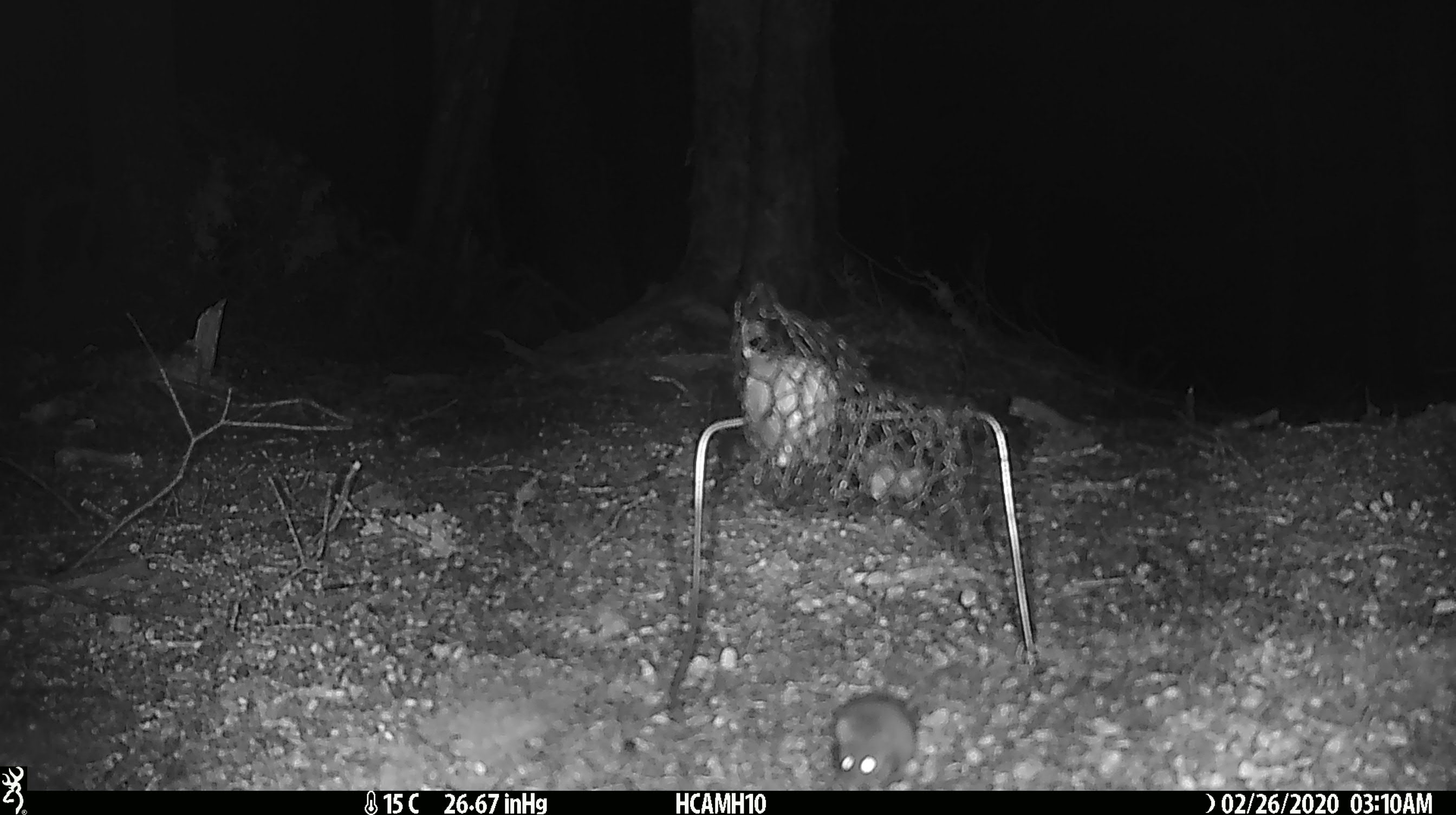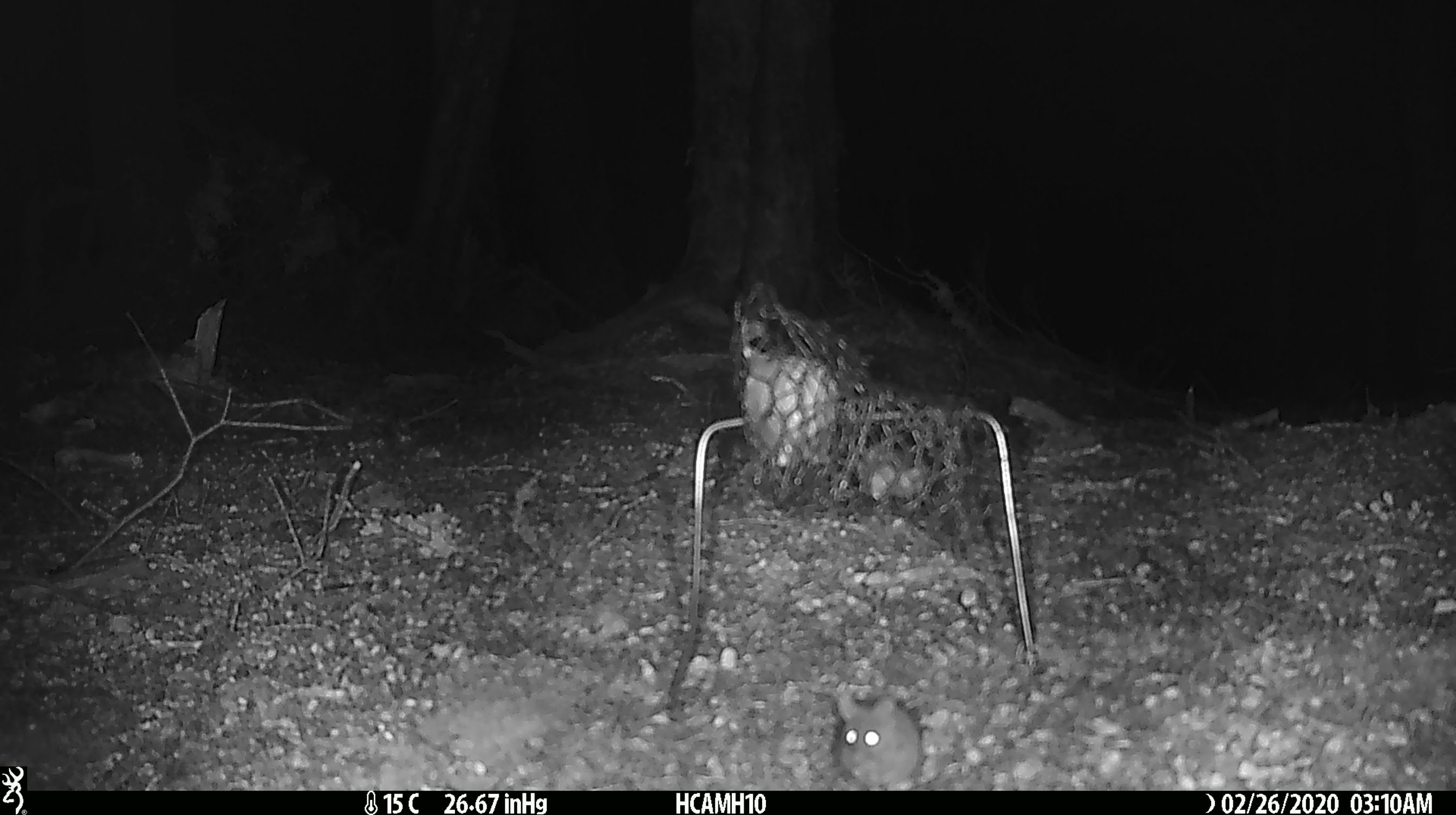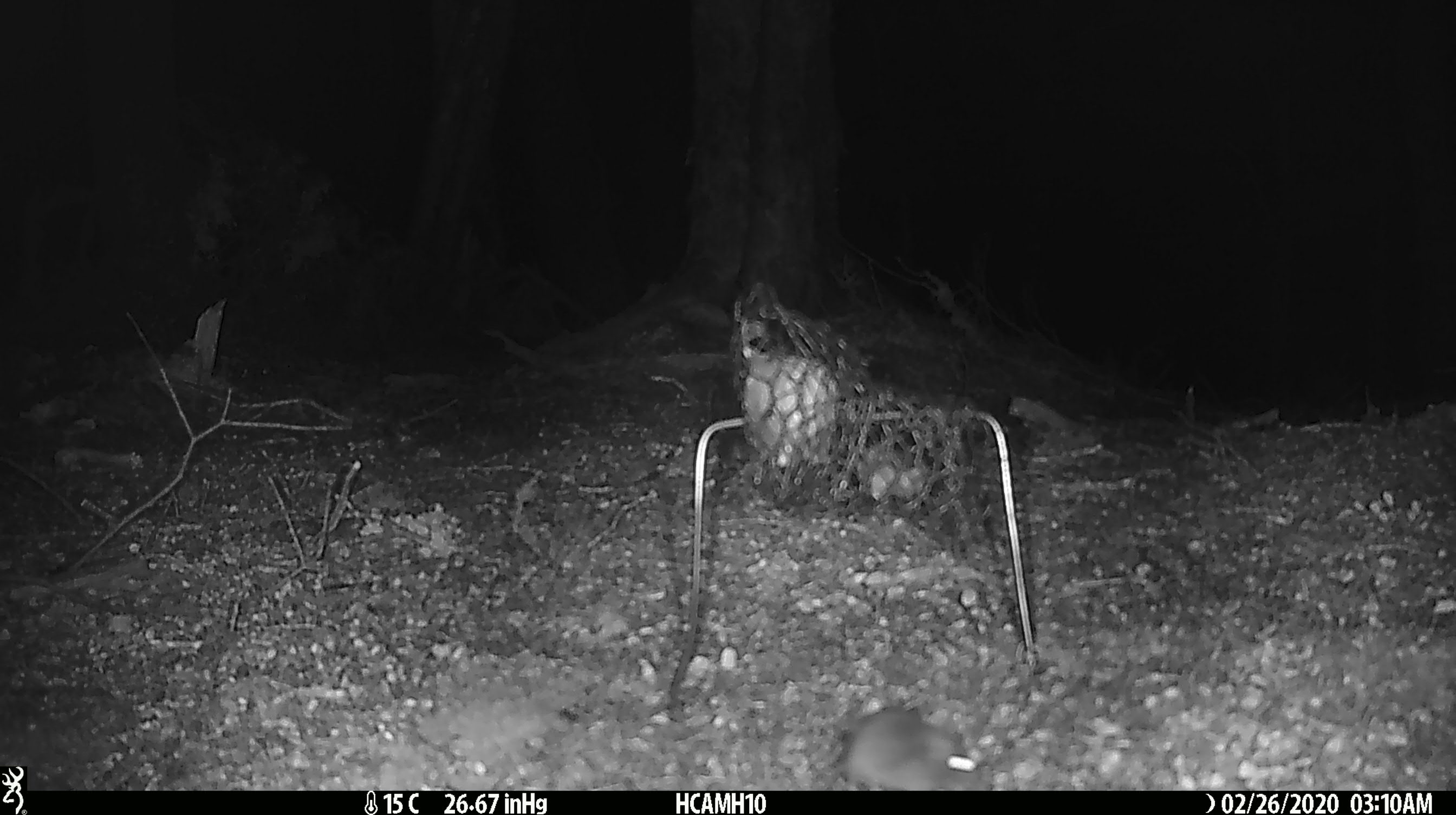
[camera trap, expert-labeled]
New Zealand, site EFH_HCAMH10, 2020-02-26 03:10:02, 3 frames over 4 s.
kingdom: Animalia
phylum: Chordata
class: Mammalia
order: Rodentia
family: Muridae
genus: Mus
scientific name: Mus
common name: mouse